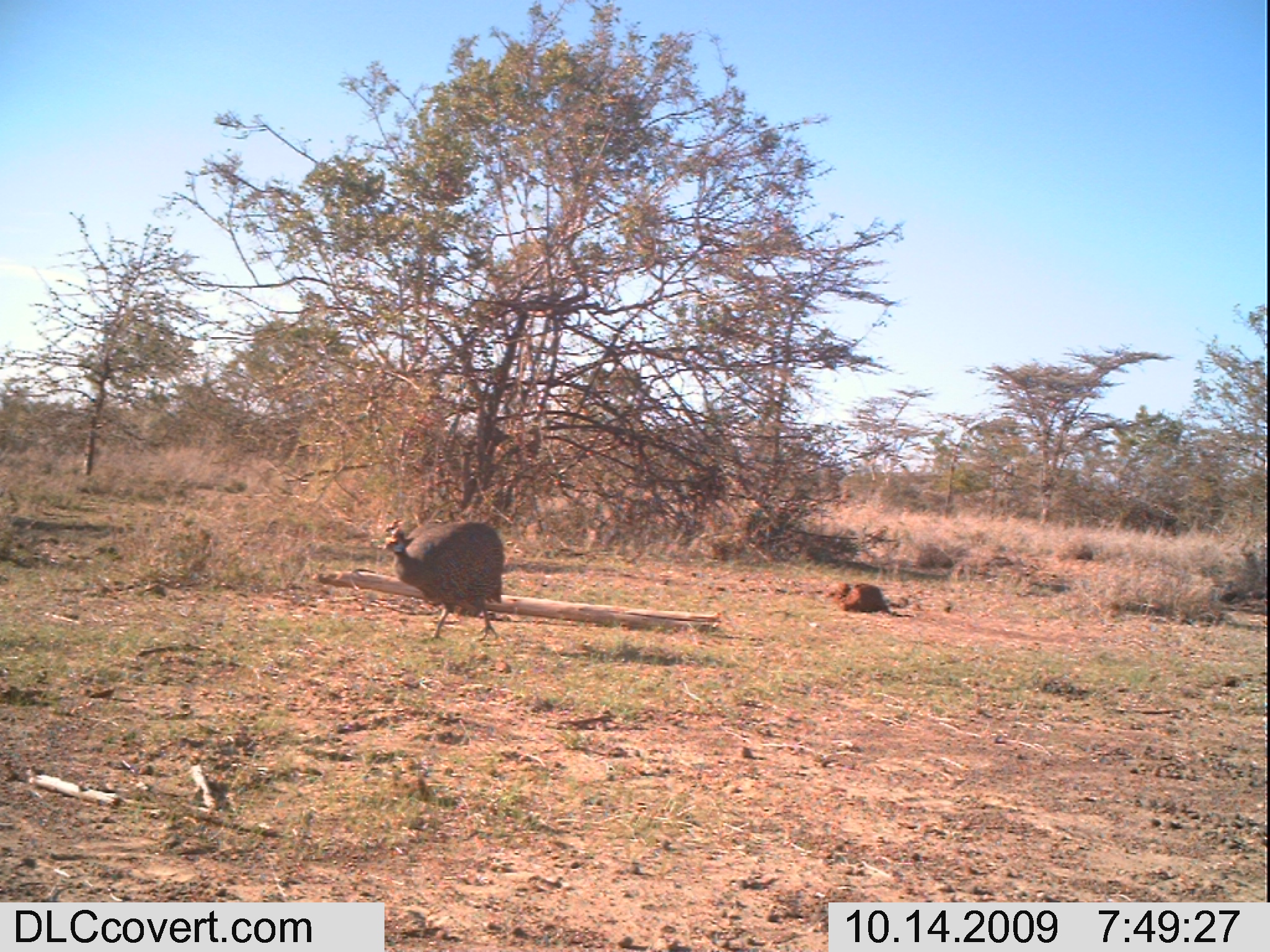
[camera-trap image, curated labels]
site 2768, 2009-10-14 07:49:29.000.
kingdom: Animalia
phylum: Chordata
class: Aves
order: Galliformes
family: Numididae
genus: Numida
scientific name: Numida meleagris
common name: helmeted guineafowl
Numida meleagris (helmeted guineafowl), count 1.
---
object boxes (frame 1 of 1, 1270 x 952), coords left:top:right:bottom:
numida meleagris: 376:513:517:650